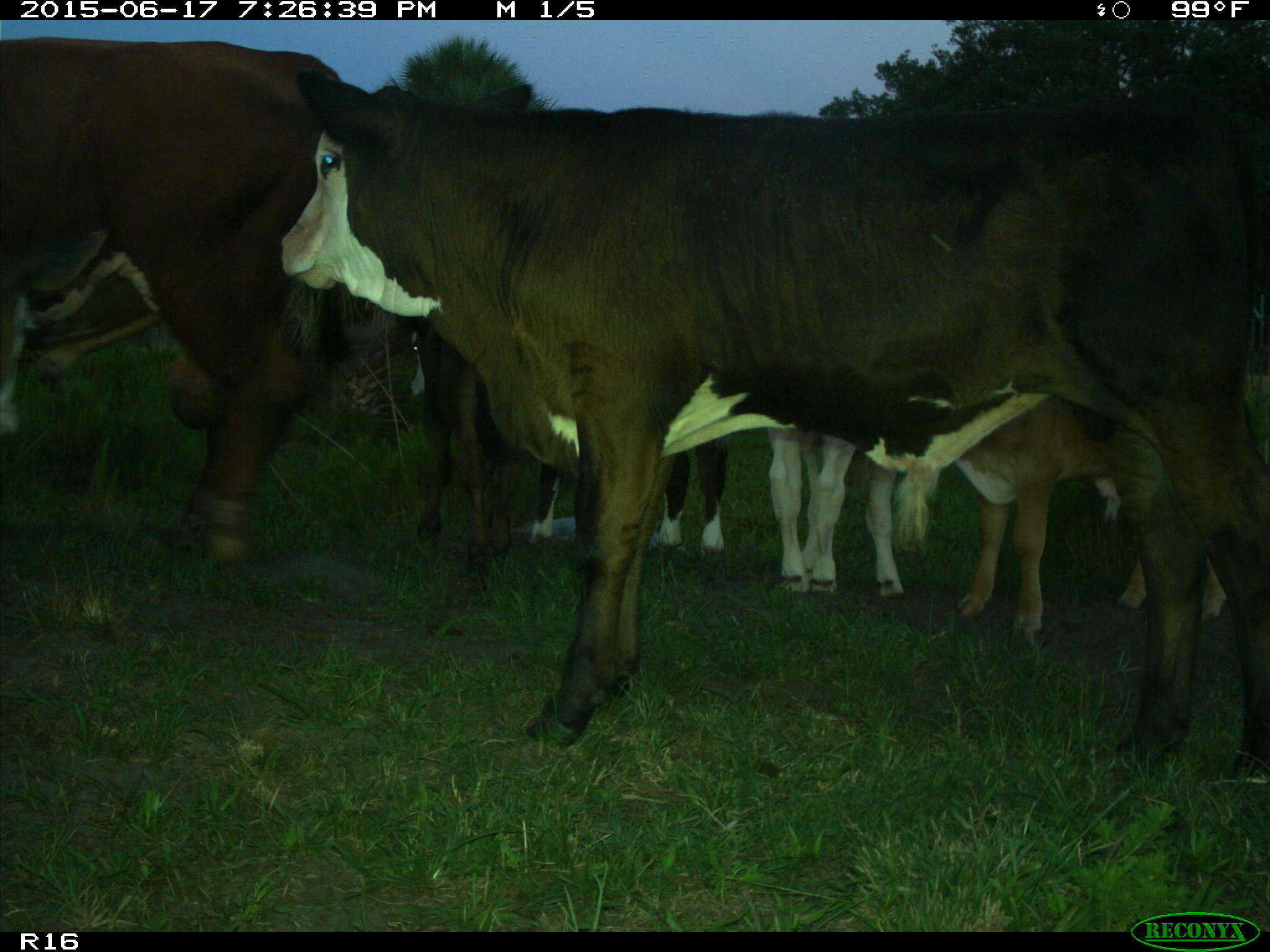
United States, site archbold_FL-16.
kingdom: Animalia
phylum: Chordata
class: Mammalia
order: Artiodactyla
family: Bovidae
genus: Bos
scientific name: Bos taurus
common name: domestic cow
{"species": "Bos taurus (domestic cow)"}